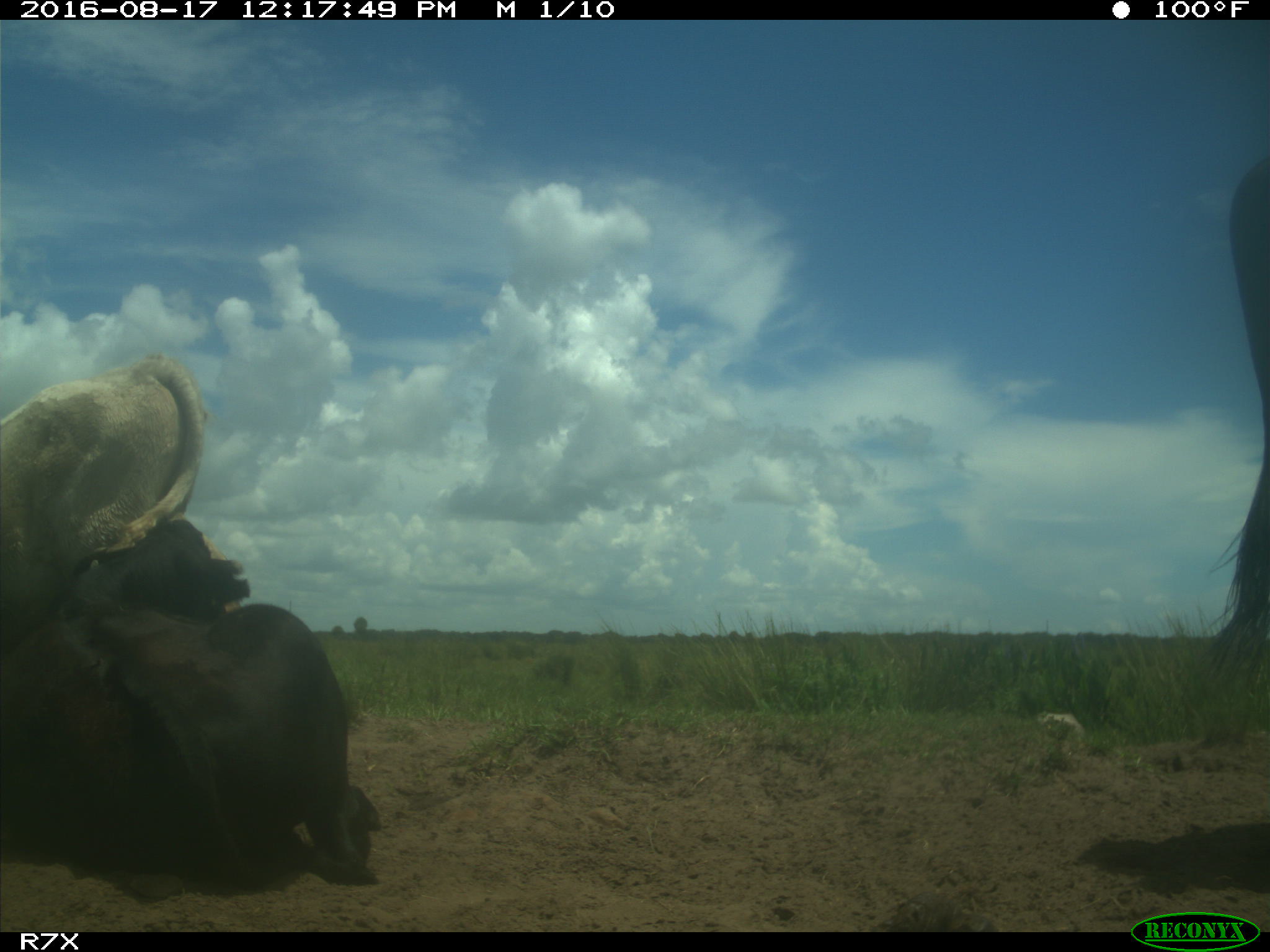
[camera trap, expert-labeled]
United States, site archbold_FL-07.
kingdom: Animalia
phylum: Chordata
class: Mammalia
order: Artiodactyla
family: Bovidae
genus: Bos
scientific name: Bos taurus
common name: domestic cow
Bos taurus (domestic cow).